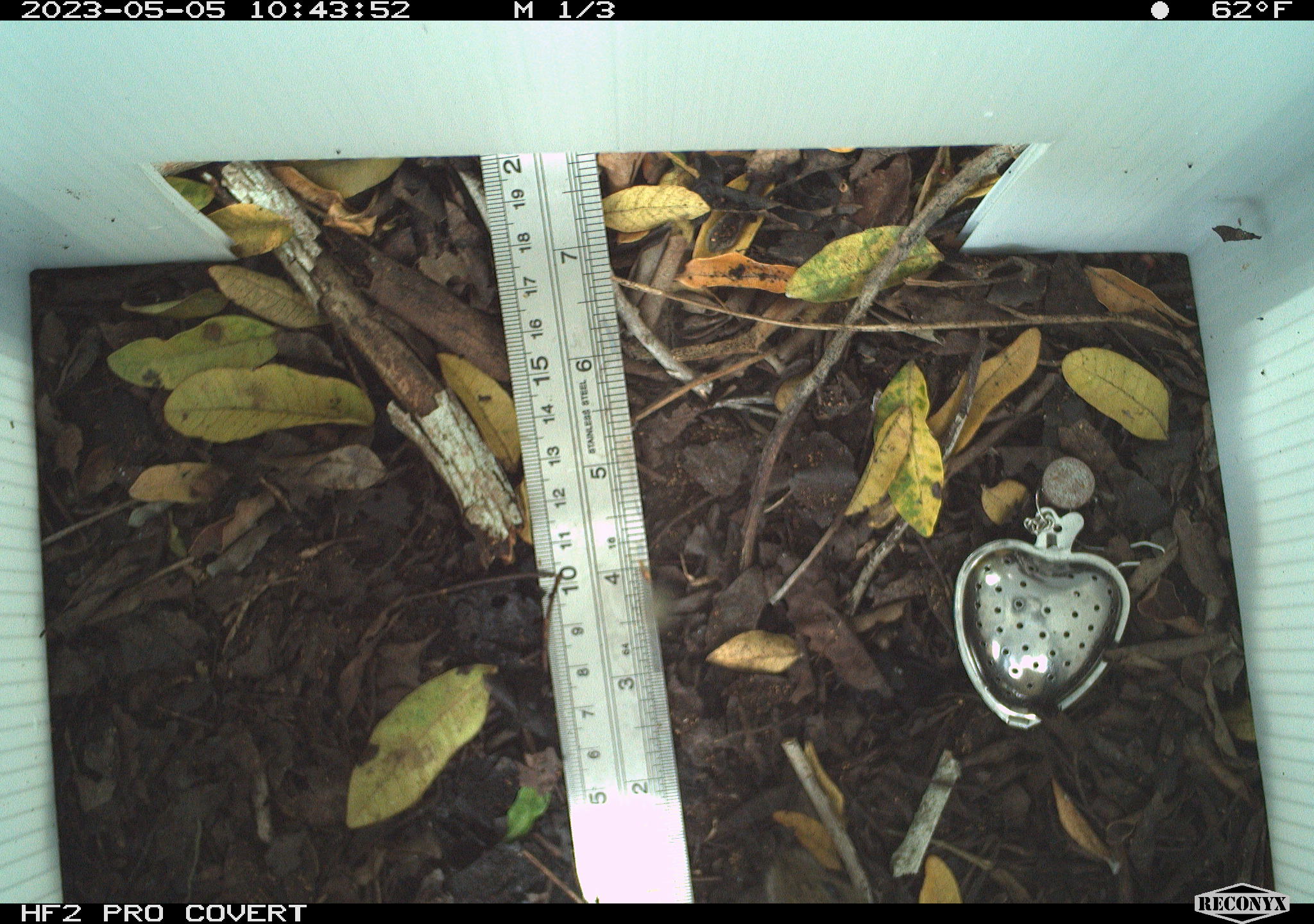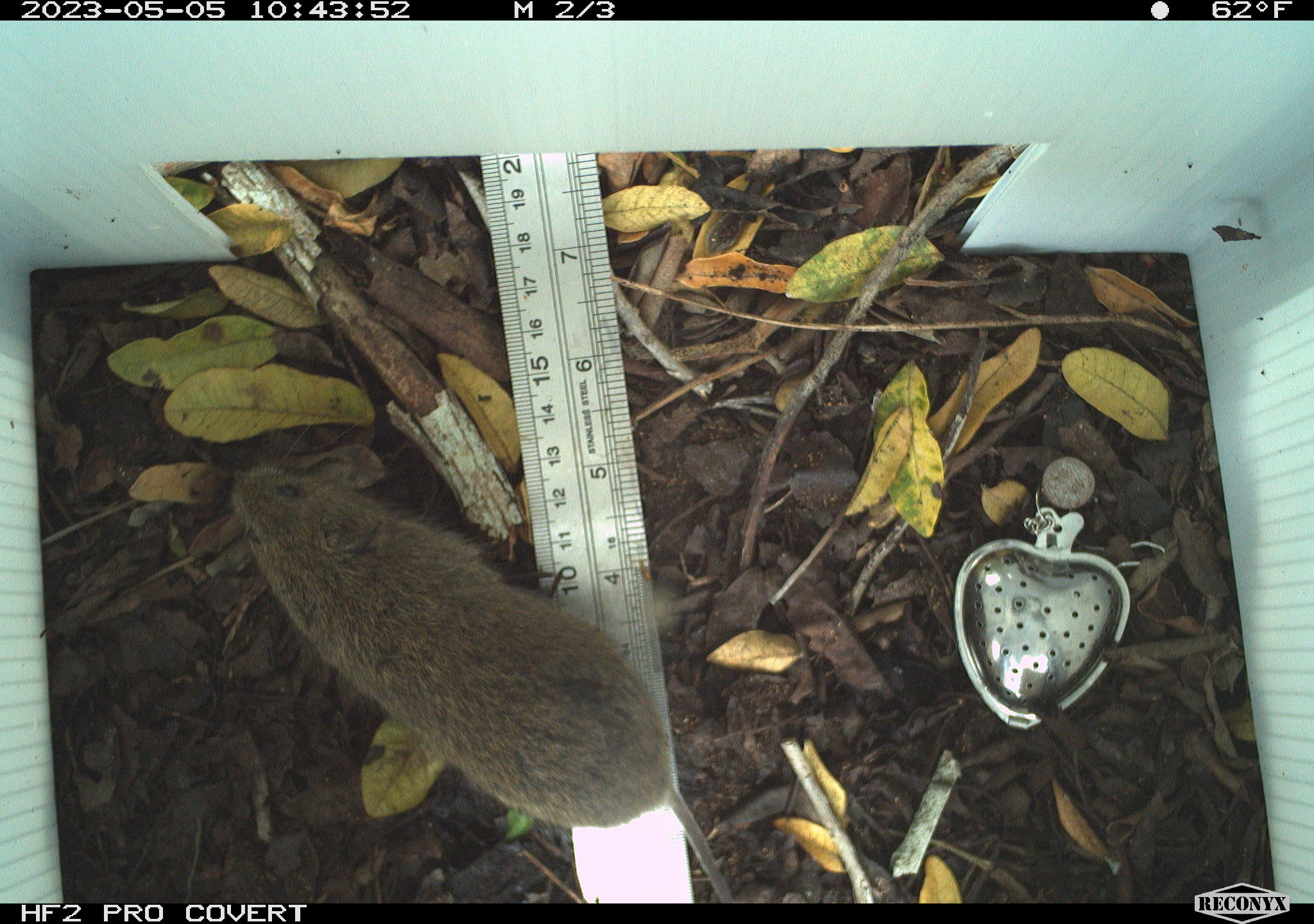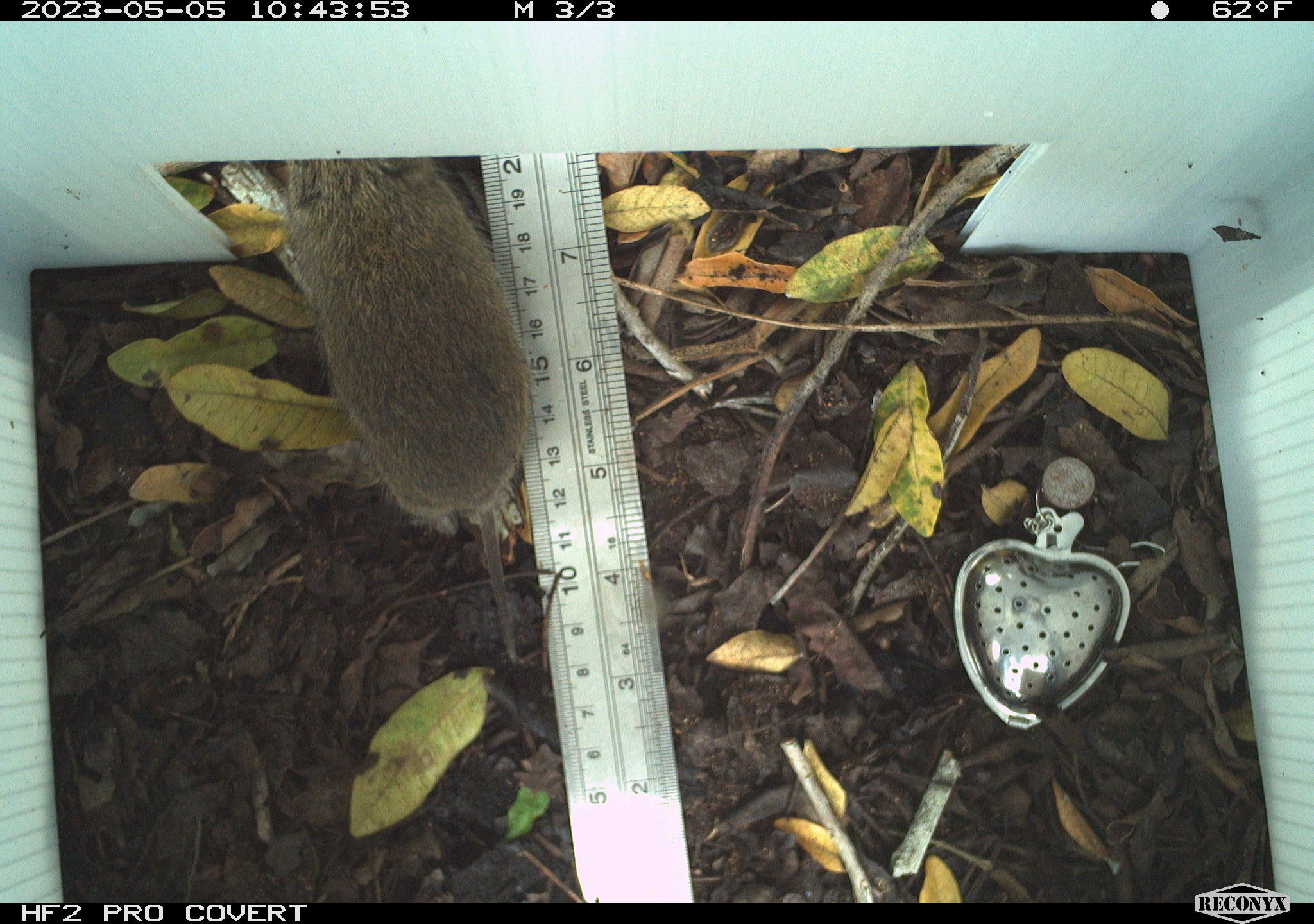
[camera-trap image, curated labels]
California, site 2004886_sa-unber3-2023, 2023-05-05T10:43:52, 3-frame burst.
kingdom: Animalia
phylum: Chordata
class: Mammalia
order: Rodentia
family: Cricetidae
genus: Microtus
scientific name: Microtus californicus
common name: california vole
California vole (Microtus californicus).